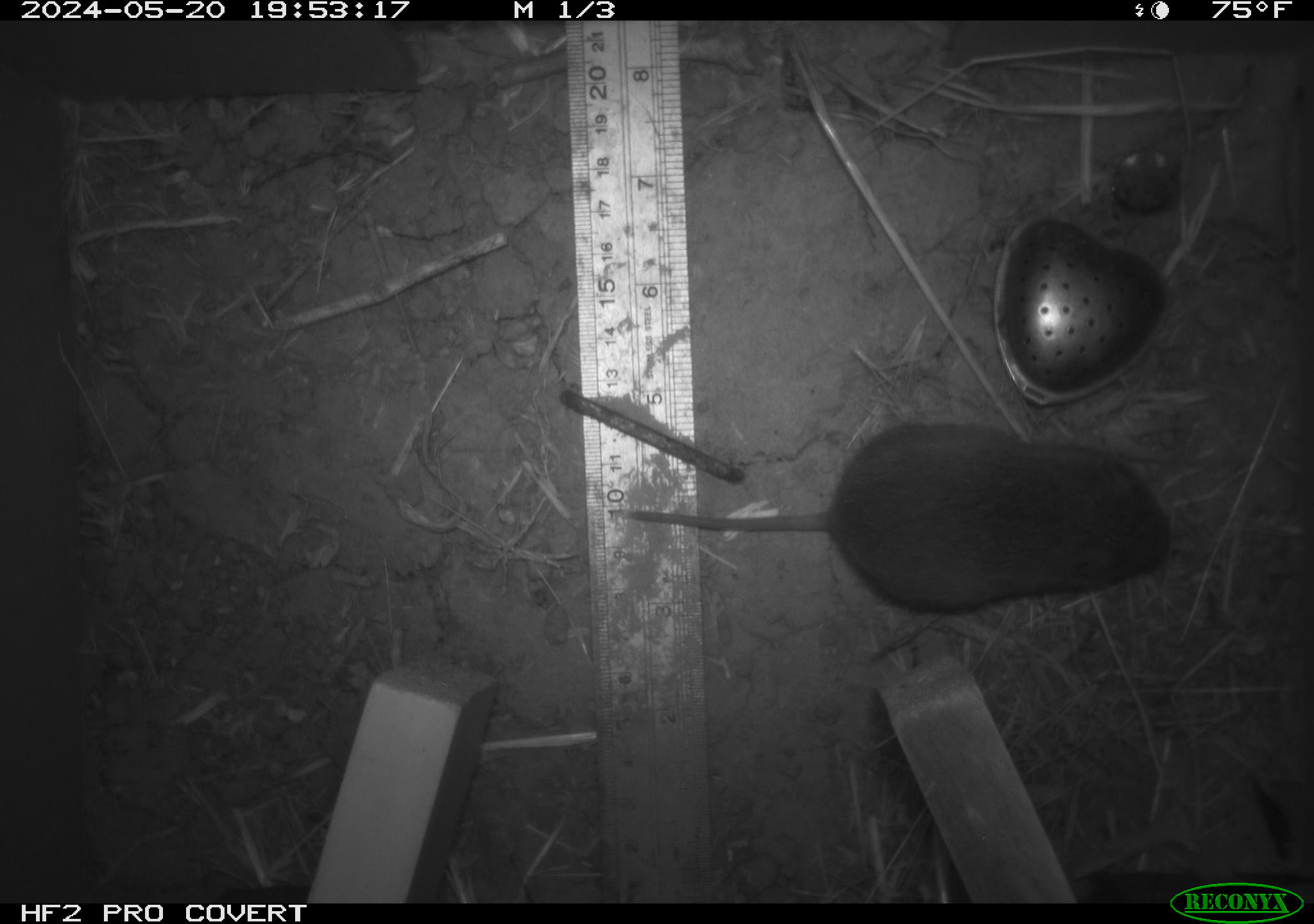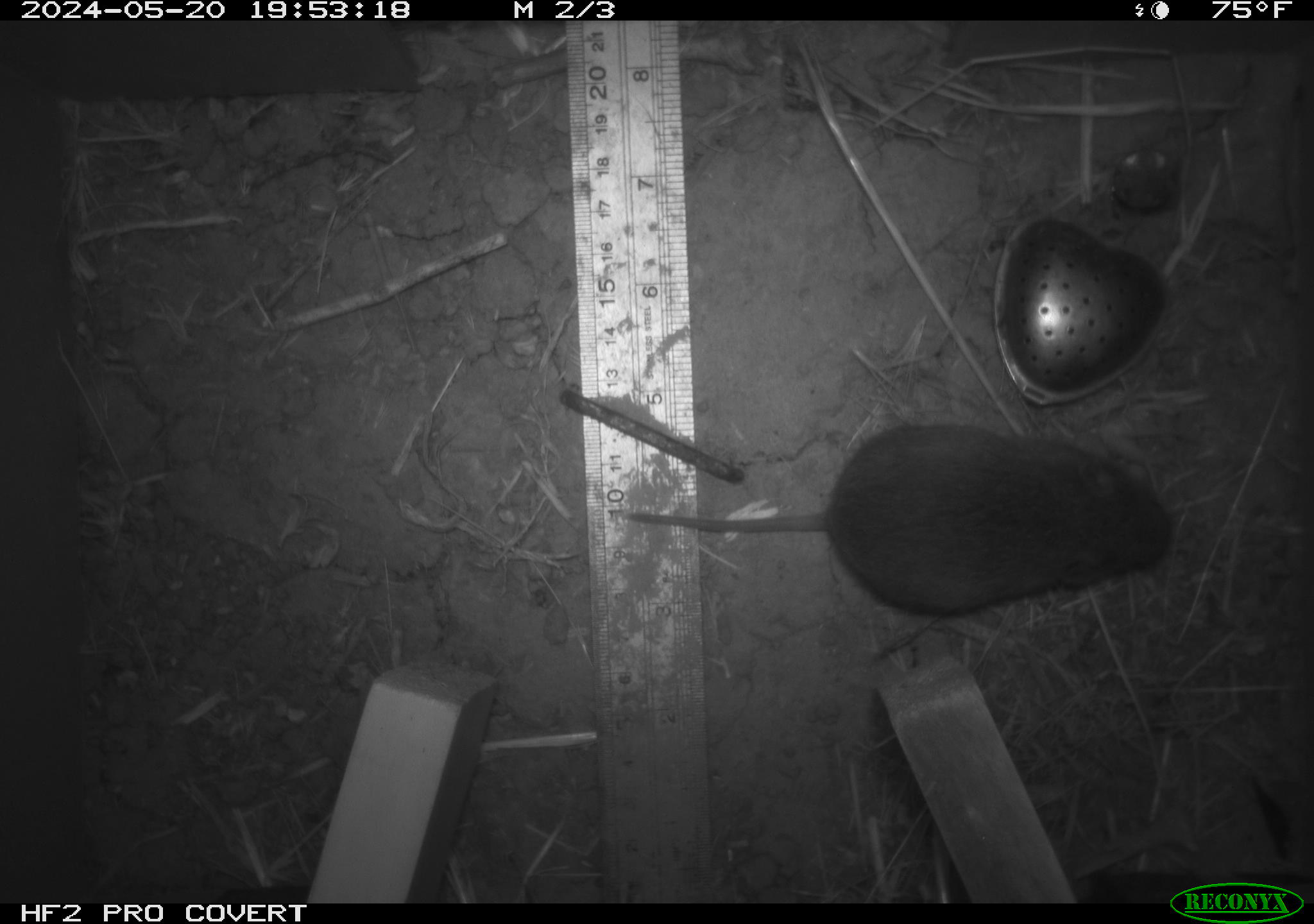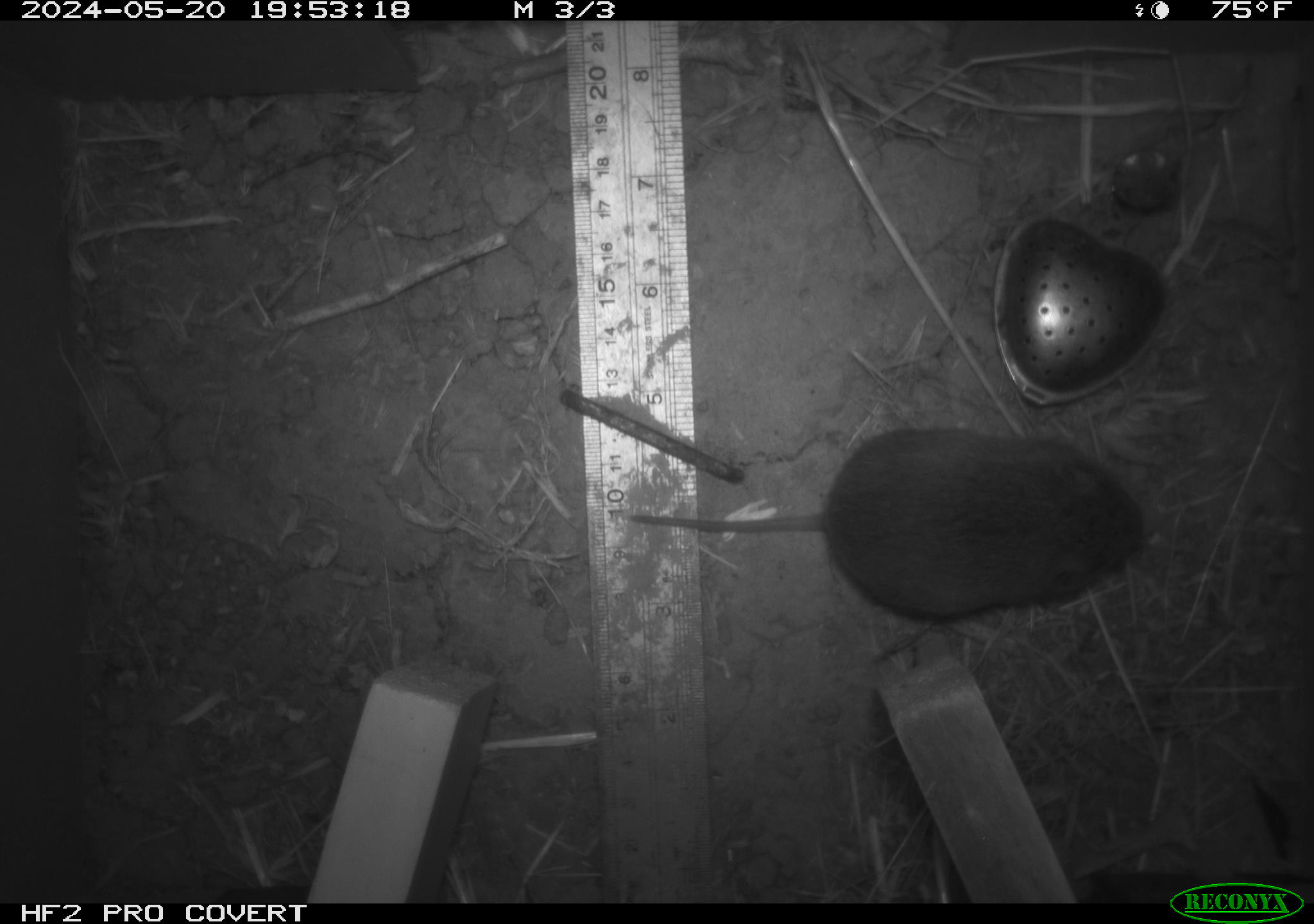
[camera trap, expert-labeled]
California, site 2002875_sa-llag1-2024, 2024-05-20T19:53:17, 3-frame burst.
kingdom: Animalia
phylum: Chordata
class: Mammalia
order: Rodentia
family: Cricetidae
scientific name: Arvicolinae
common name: voles, lemmings, and muskrats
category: arvicolinae subfamily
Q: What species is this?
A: Arvicolinae subfamily (voles, lemmings, and muskrats) (Arvicolinae).